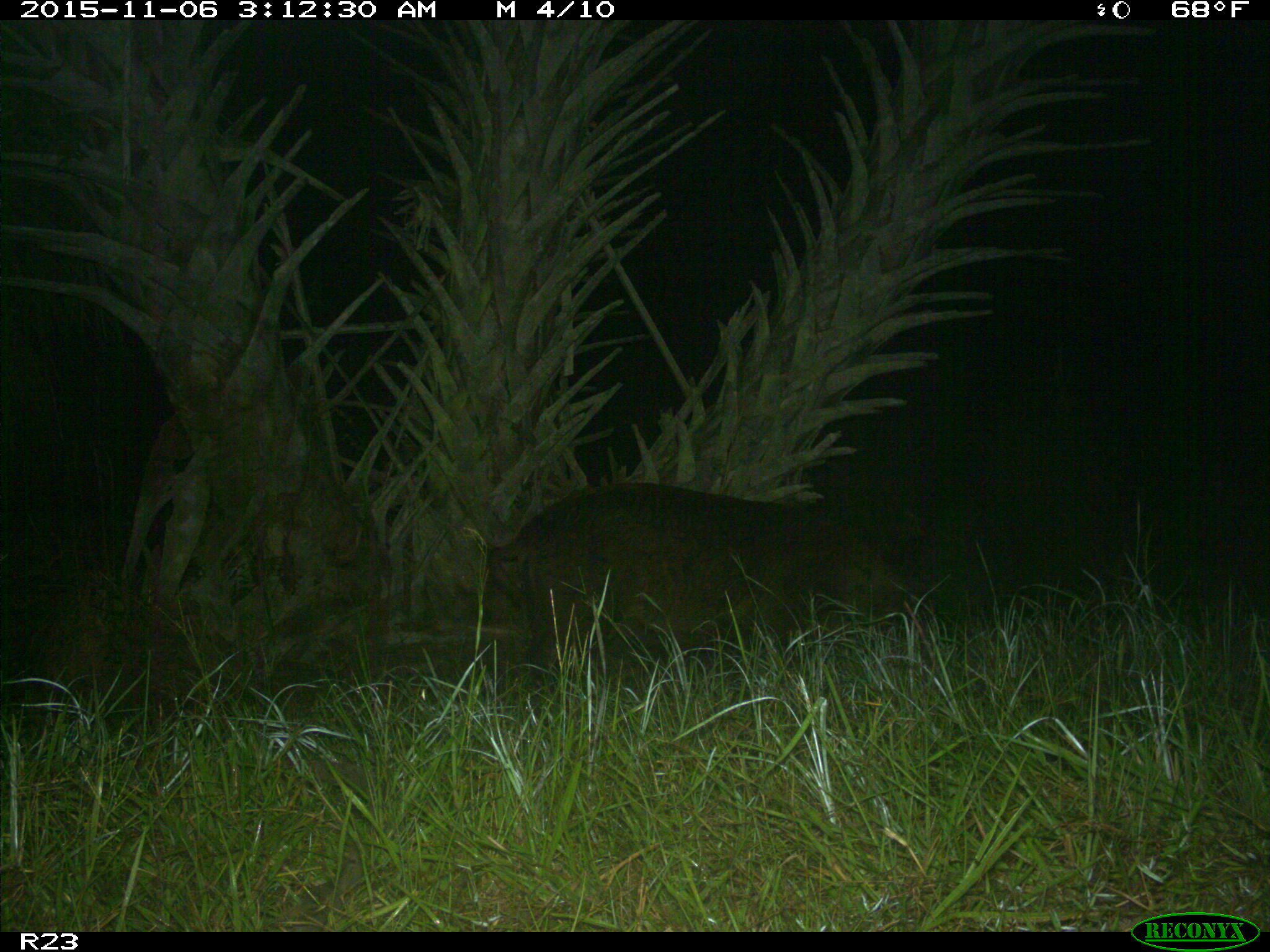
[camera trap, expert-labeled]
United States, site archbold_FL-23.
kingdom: Animalia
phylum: Chordata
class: Mammalia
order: Artiodactyla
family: Suidae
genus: Sus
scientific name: Sus scrofa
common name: wild boar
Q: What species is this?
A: Sus scrofa (wild boar).